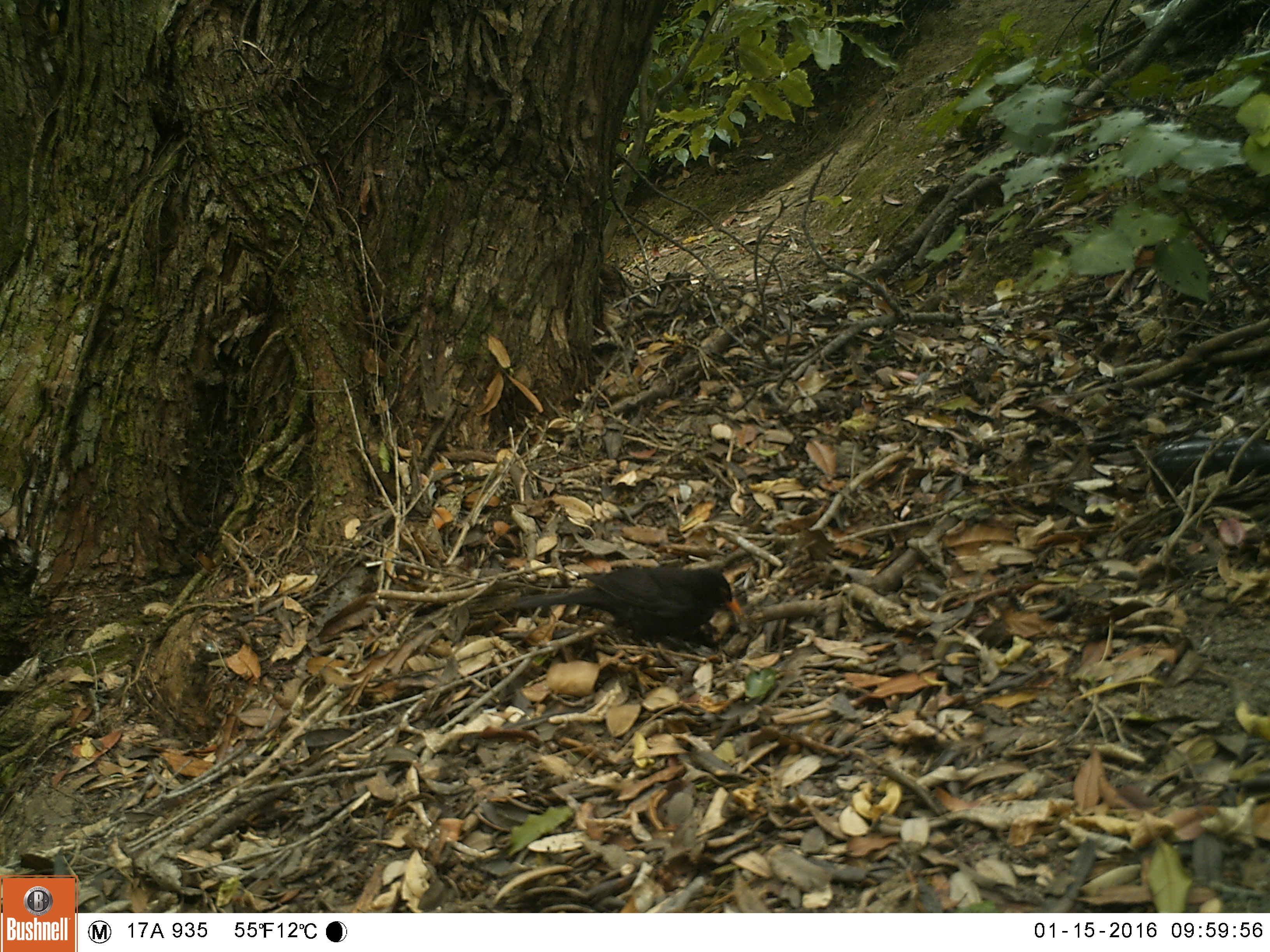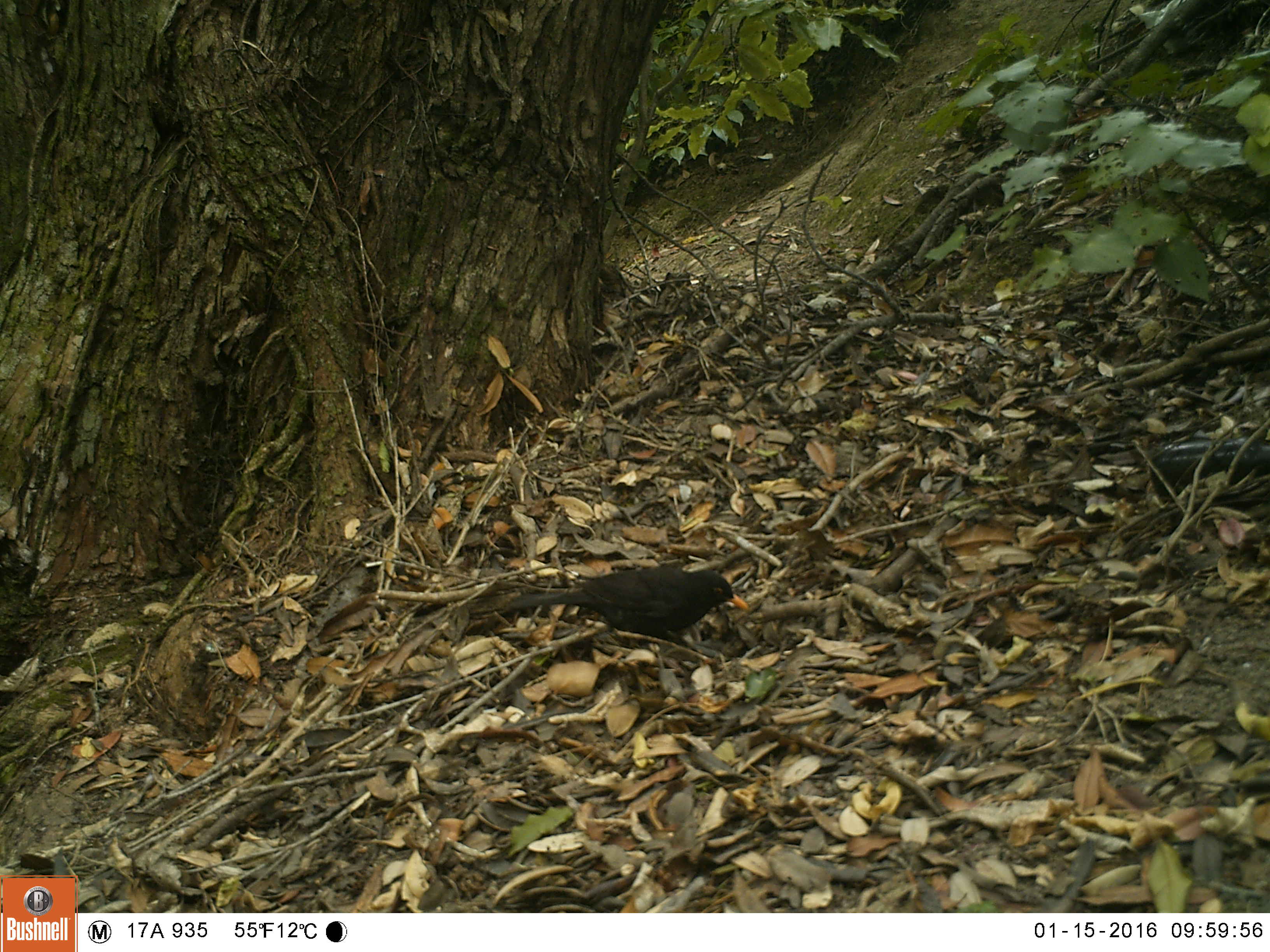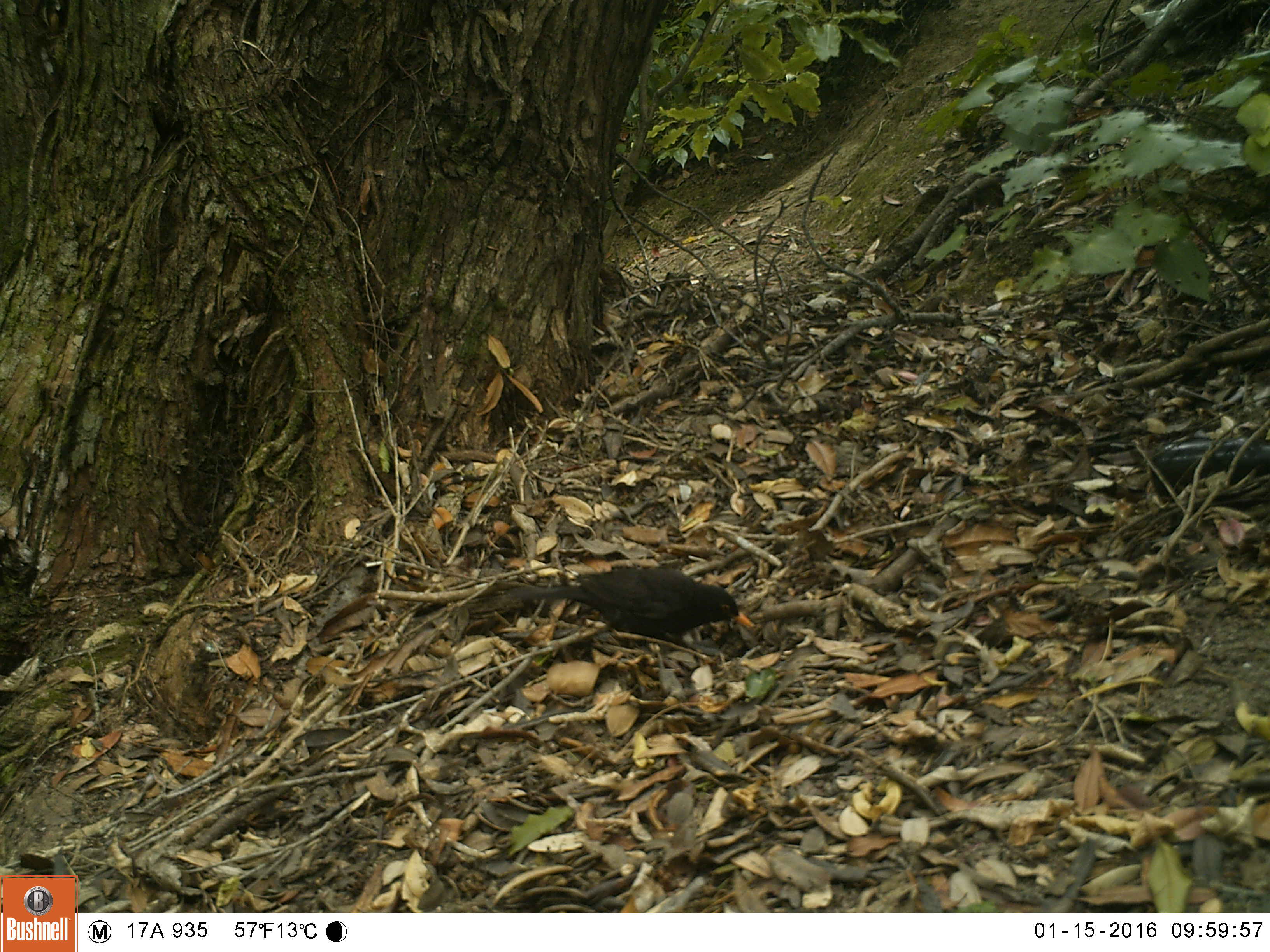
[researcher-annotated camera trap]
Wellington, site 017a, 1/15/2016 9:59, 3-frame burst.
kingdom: Animalia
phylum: Chordata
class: Aves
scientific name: Aves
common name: bird